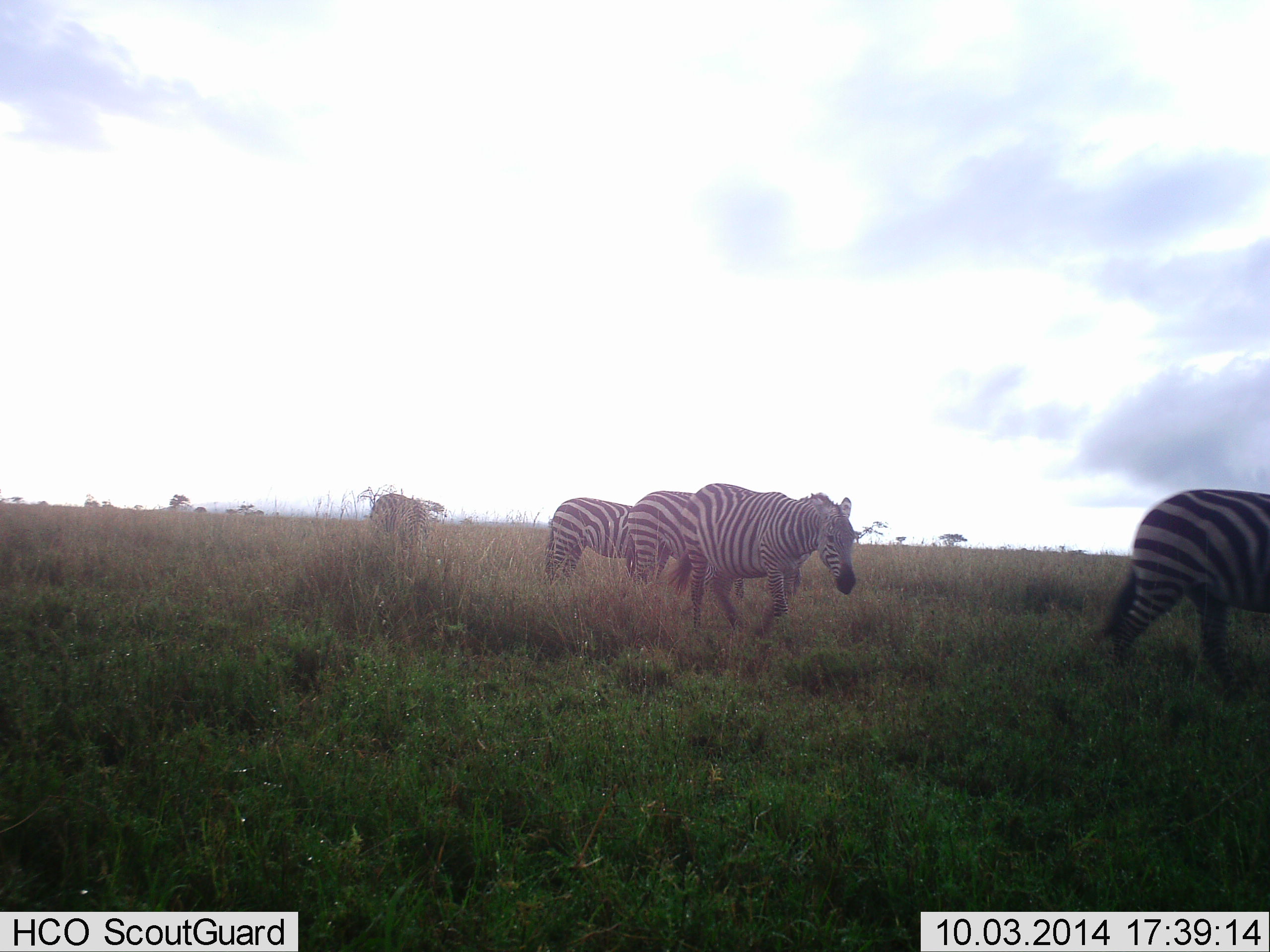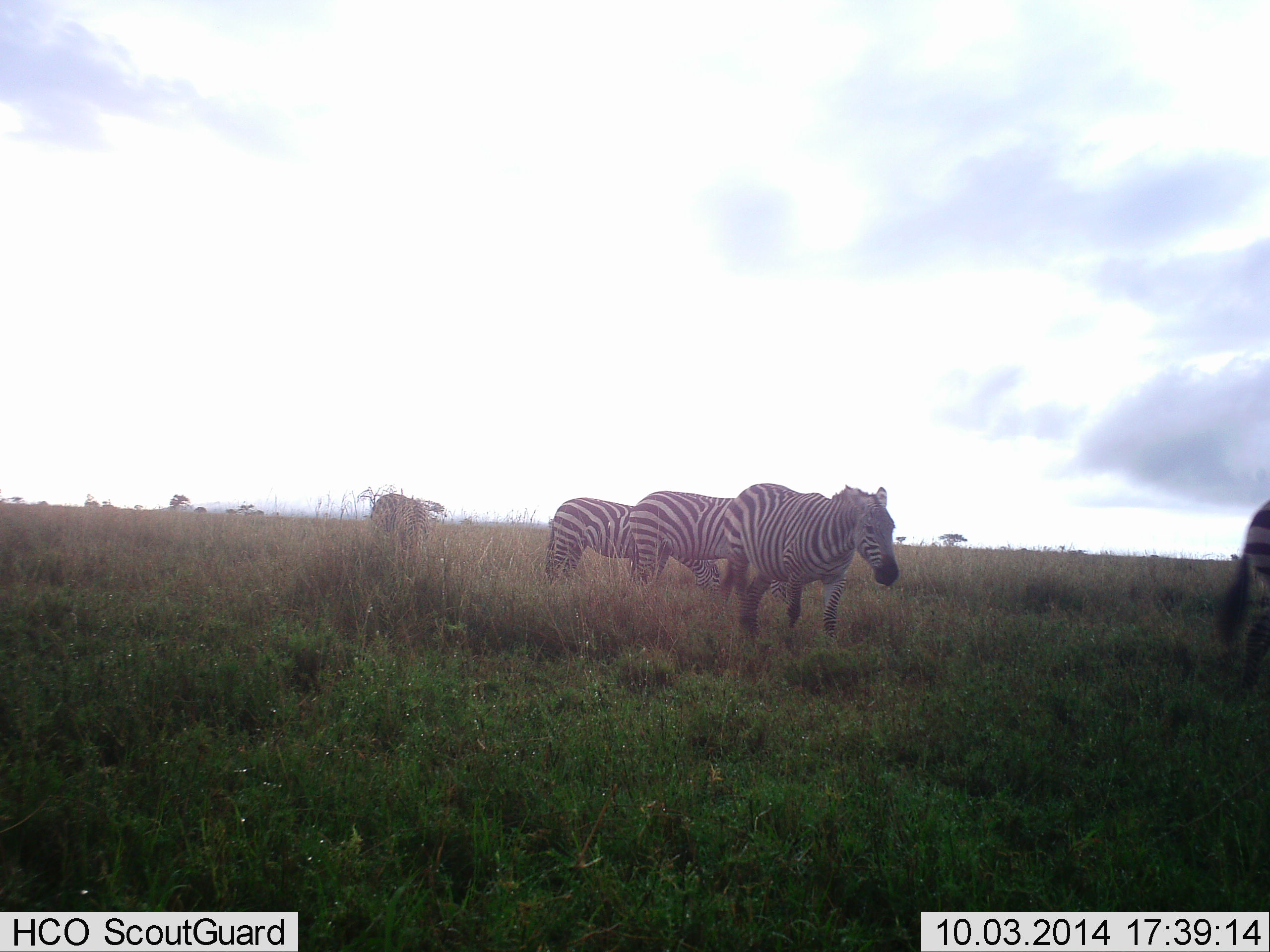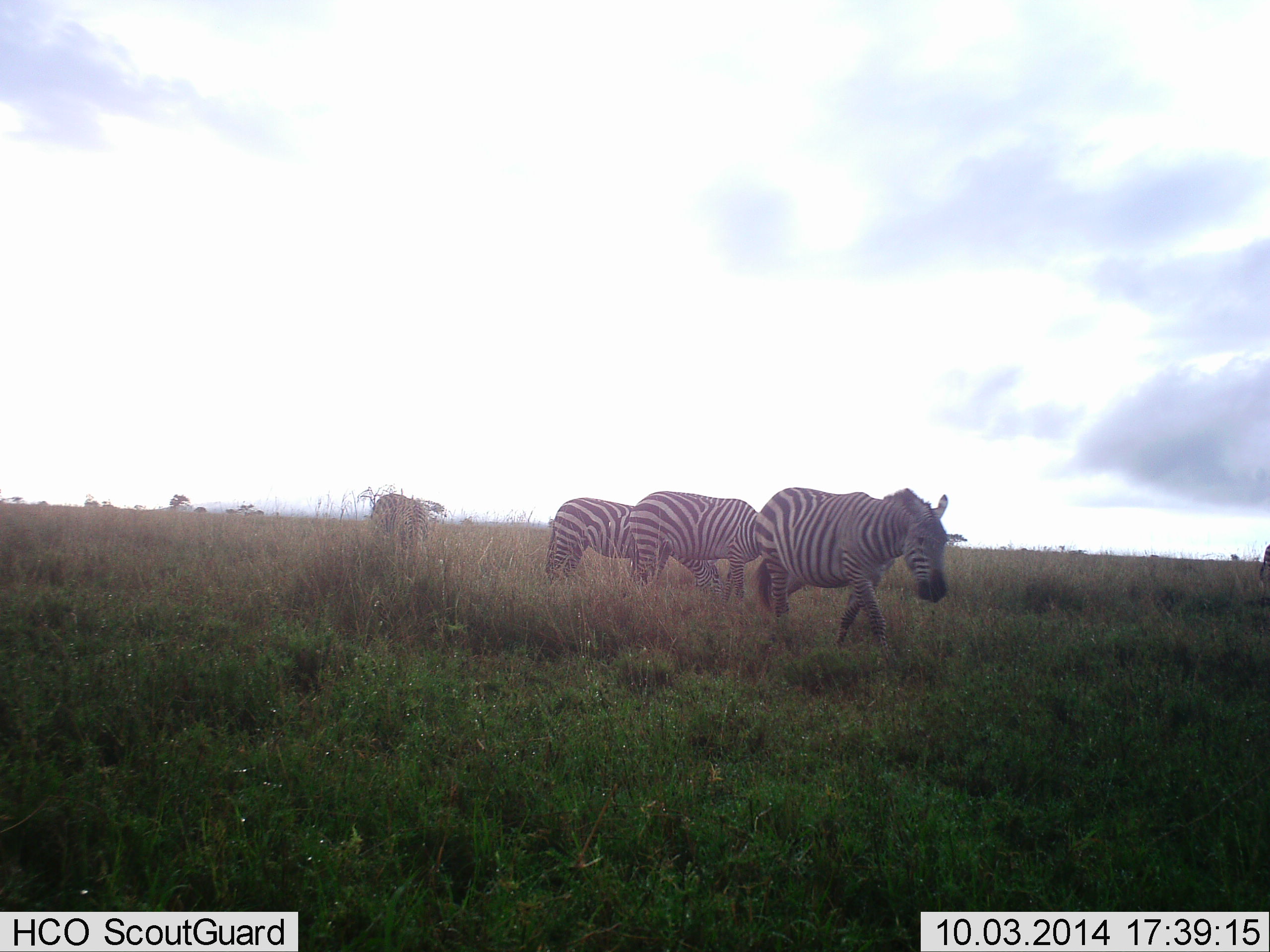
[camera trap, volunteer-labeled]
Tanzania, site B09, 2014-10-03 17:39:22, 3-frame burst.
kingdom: Animalia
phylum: Chordata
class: Mammalia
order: Perissodactyla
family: Equidae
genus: Equus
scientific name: Equus quagga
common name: plains zebra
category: zebra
Zebra (plains zebra) (Equus quagga), count 5. Behavior (volunteer vote fractions): standing 70%, resting 0%, moving 70%, interacting 0%. Young present (vote fraction): 0%. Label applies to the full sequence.